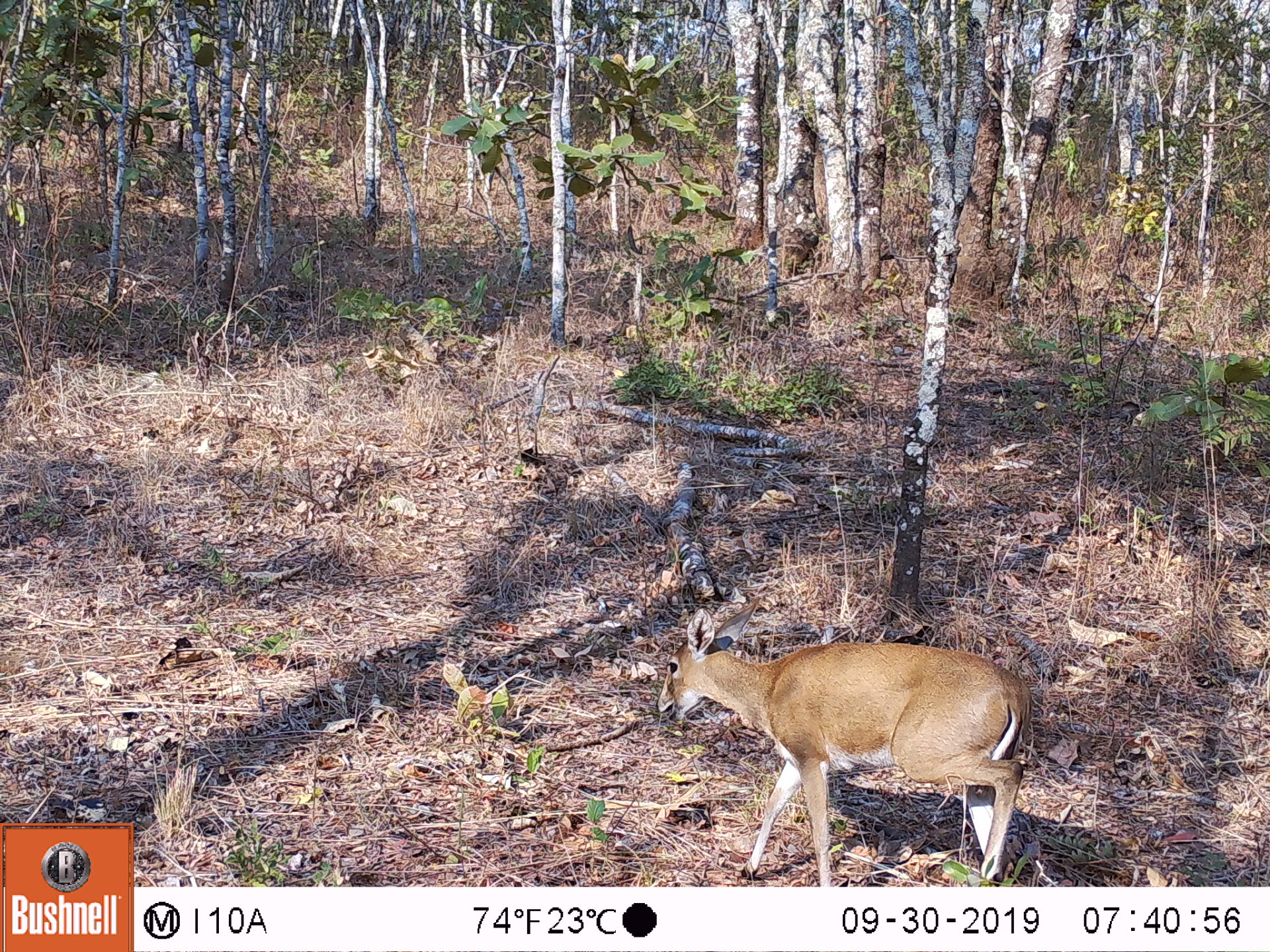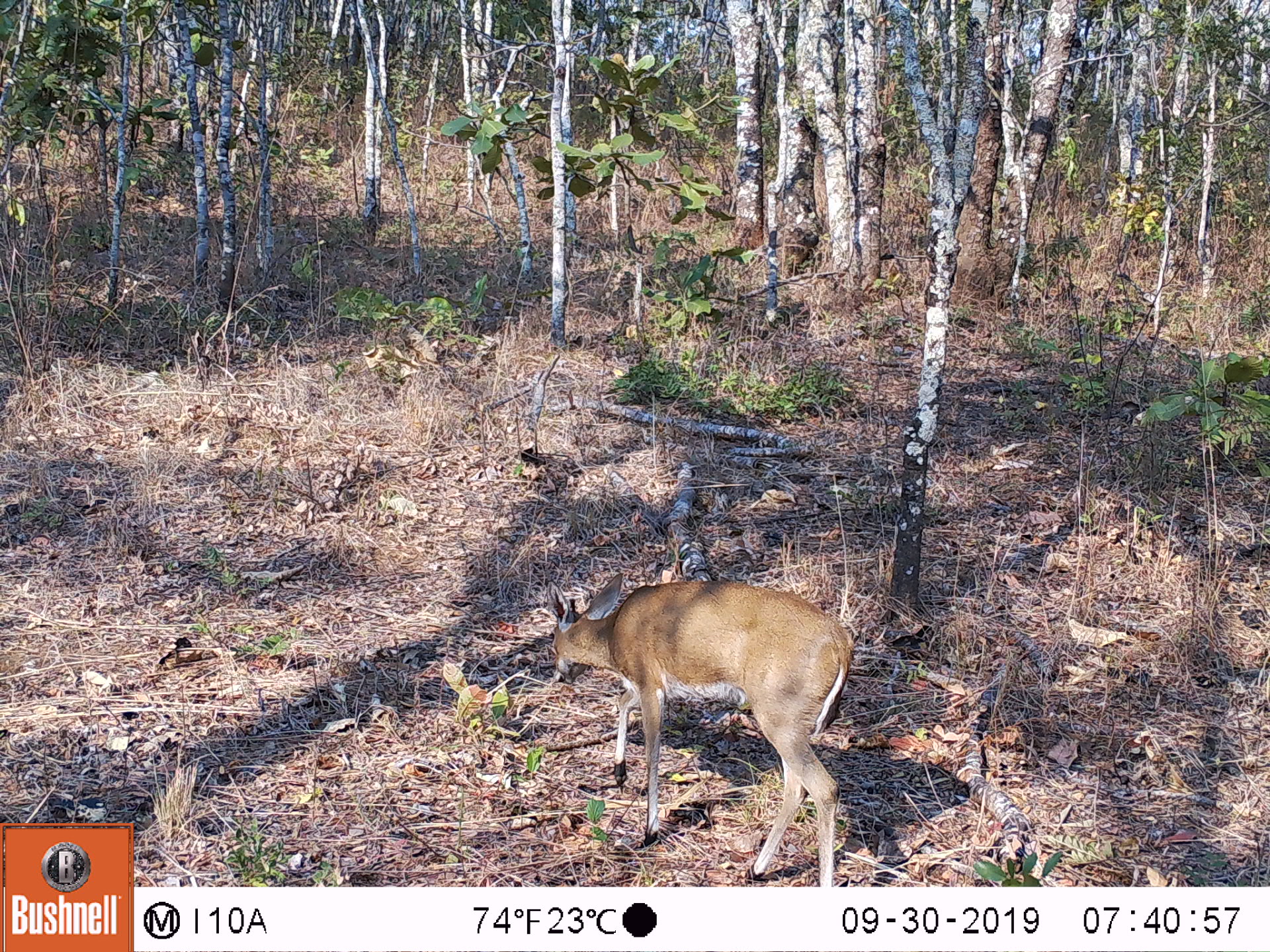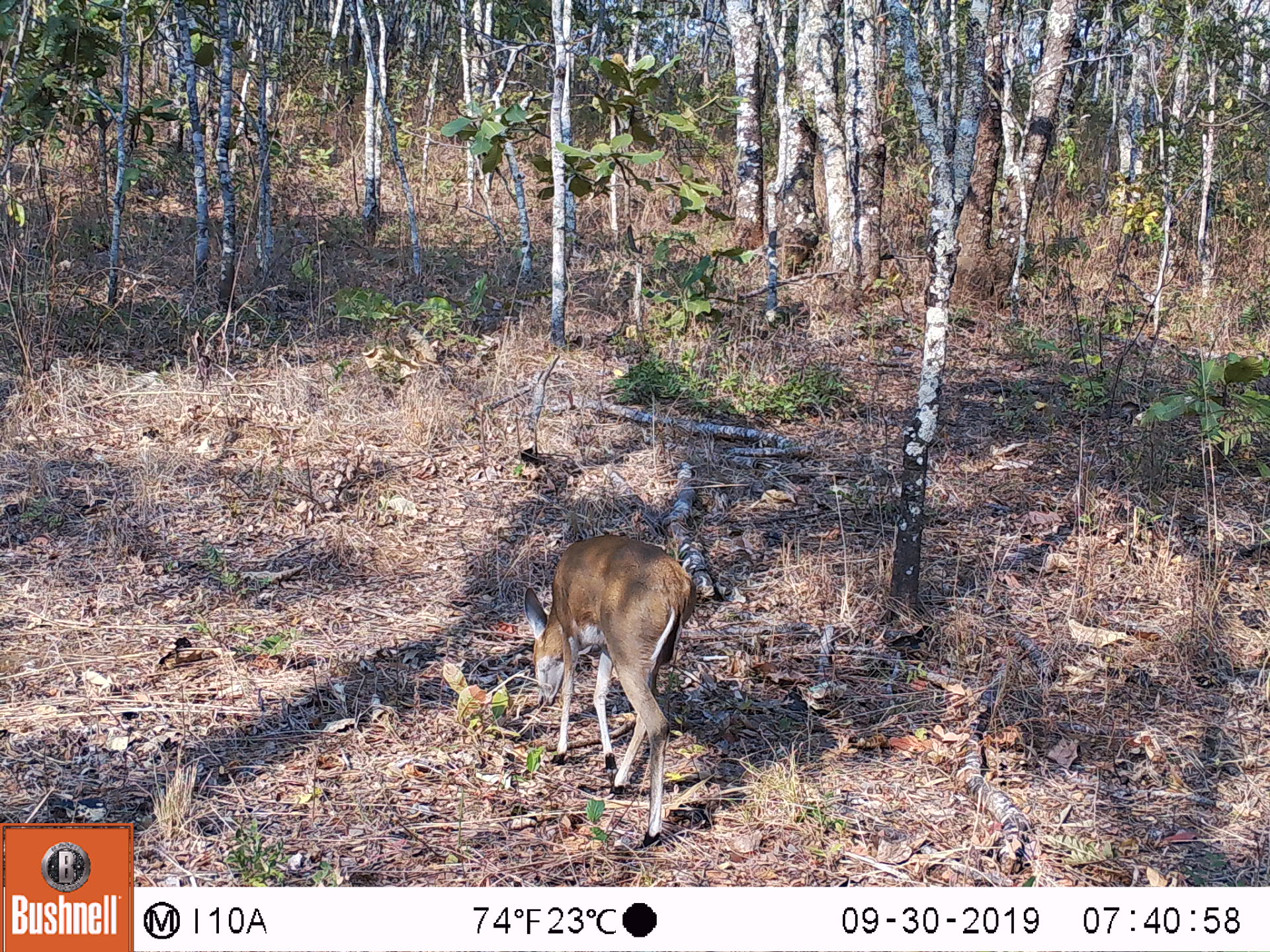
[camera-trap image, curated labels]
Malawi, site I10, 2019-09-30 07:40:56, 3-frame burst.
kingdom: Animalia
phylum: Chordata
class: Mammalia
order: Artiodactyla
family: Bovidae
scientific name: Antilopinae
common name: small antelope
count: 1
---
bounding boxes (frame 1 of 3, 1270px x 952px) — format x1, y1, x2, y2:
small antelope: 650, 595, 1041, 883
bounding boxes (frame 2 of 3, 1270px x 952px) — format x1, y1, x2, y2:
small antelope: 537, 565, 861, 886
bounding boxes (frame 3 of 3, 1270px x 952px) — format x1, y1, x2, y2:
small antelope: 502, 519, 699, 852